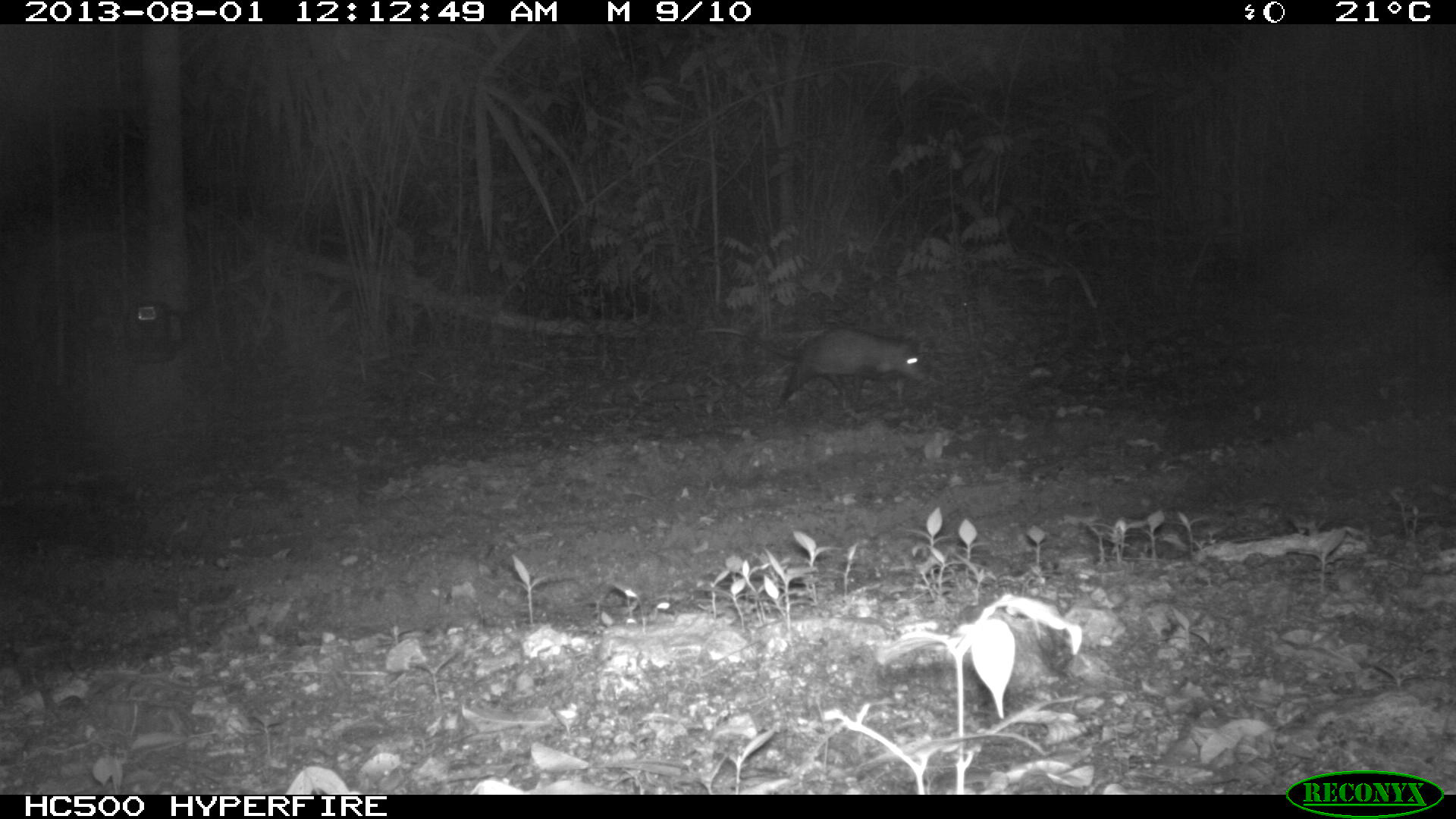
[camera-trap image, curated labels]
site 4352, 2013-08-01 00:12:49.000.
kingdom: Animalia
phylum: Chordata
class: Mammalia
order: Didelphimorphia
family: Didelphidae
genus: Didelphis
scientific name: Didelphis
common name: american opossums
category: didelphis sp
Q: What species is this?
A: Didelphis sp (american opossums) (Didelphis).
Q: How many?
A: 1.